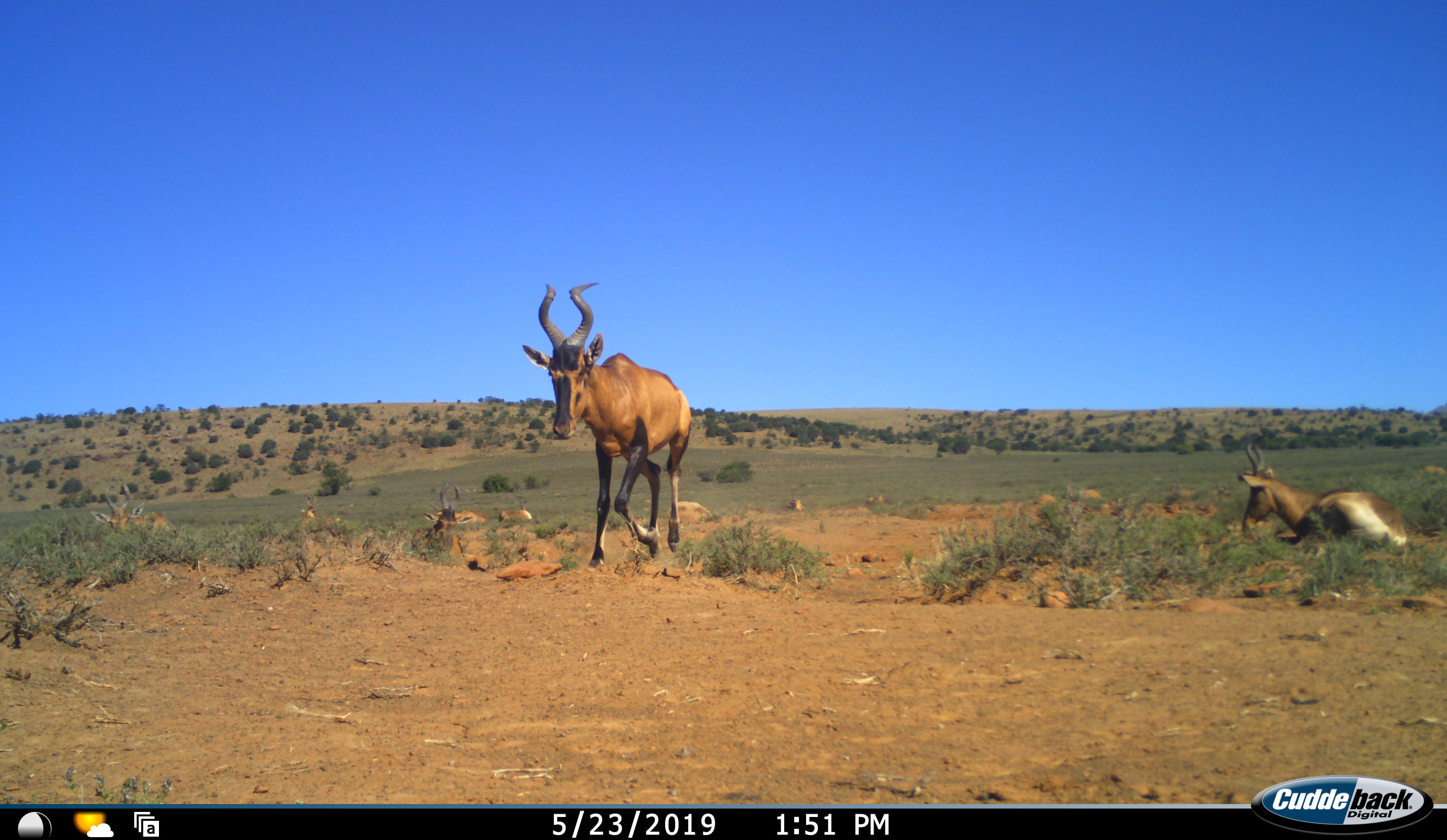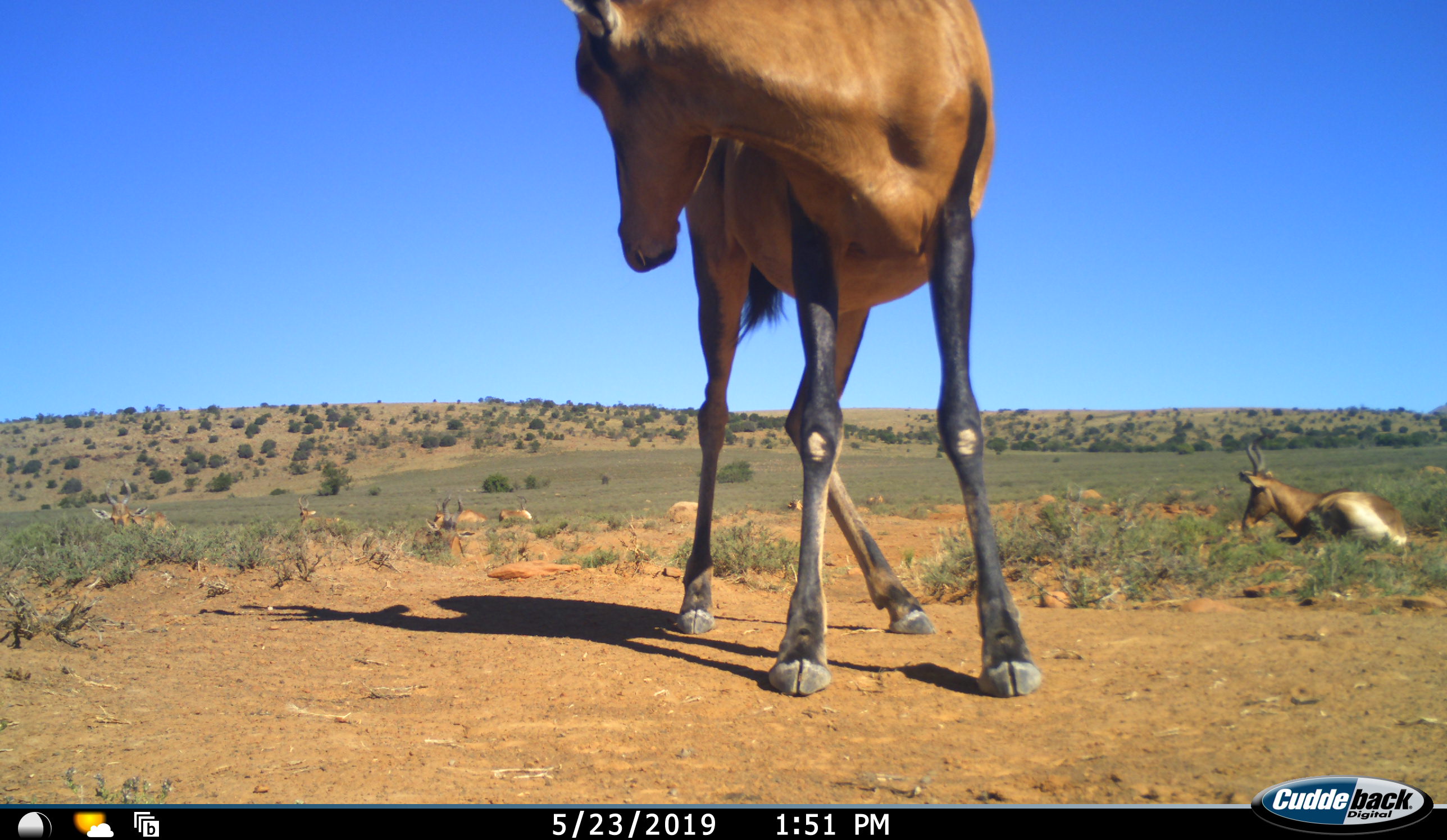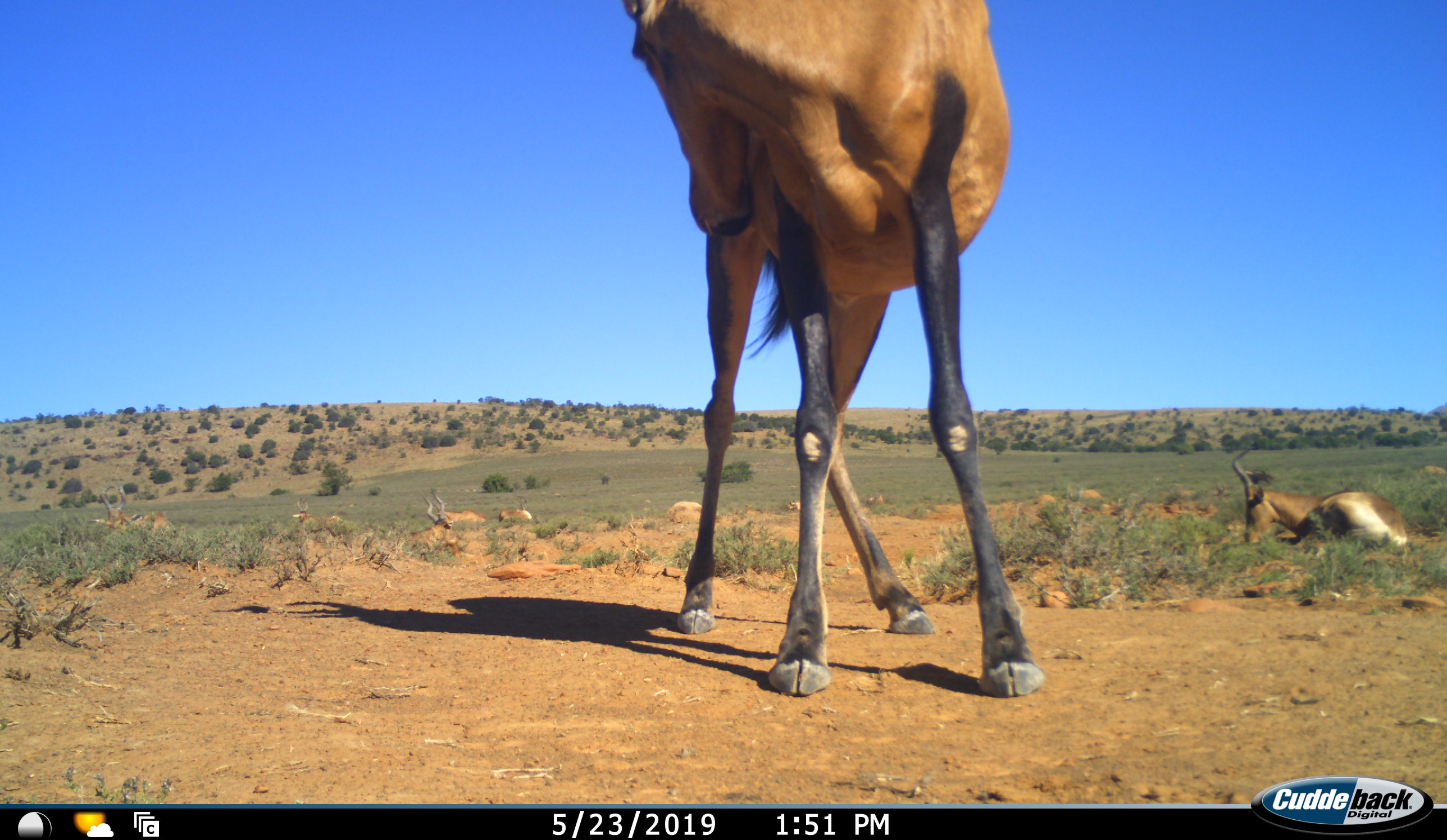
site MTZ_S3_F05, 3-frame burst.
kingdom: Animalia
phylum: Chordata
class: Mammalia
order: Artiodactyla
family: Bovidae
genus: Alcelaphus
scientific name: Alcelaphus buselaphus caama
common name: red hartebeest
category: hartebeestred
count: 5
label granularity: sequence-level